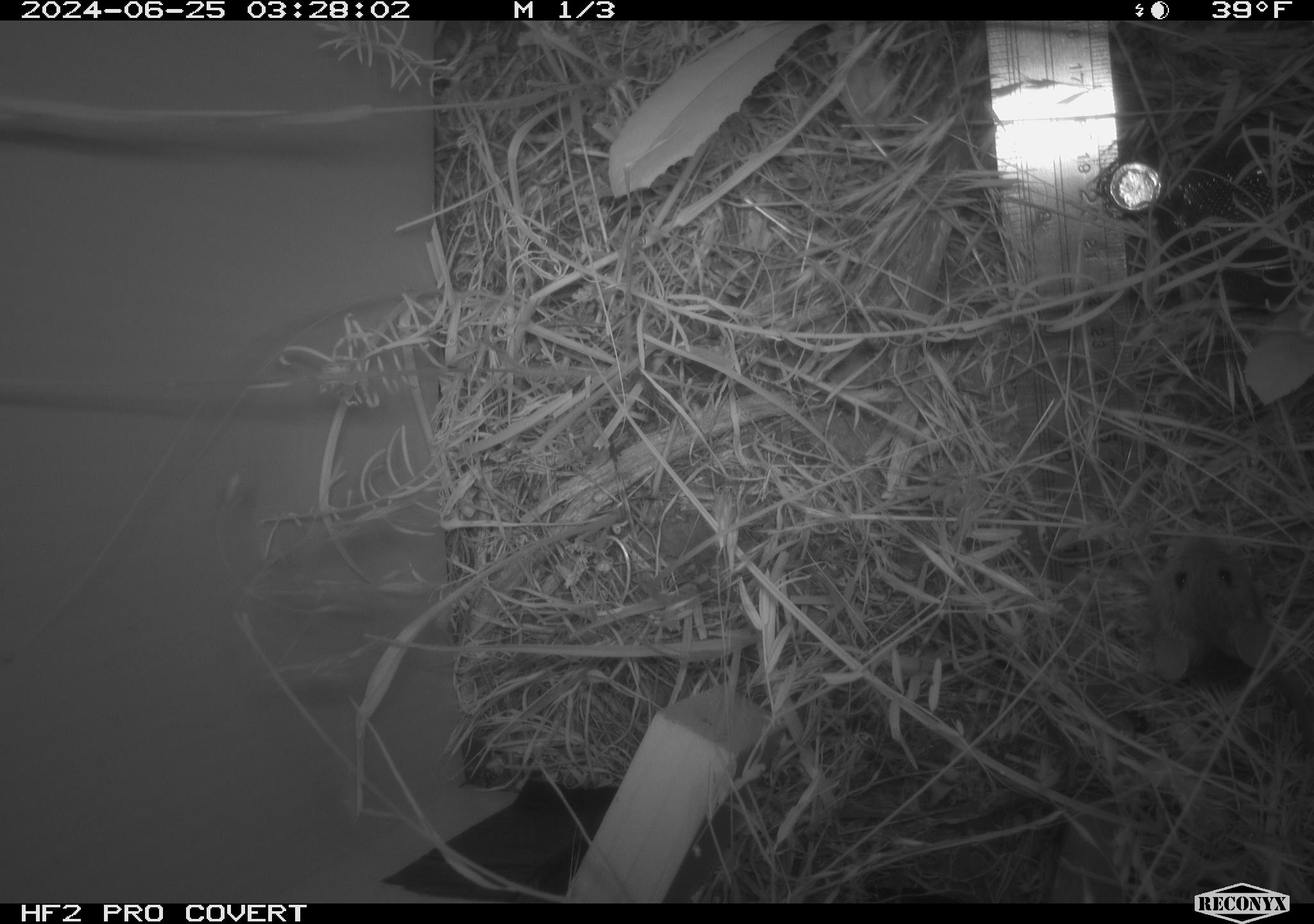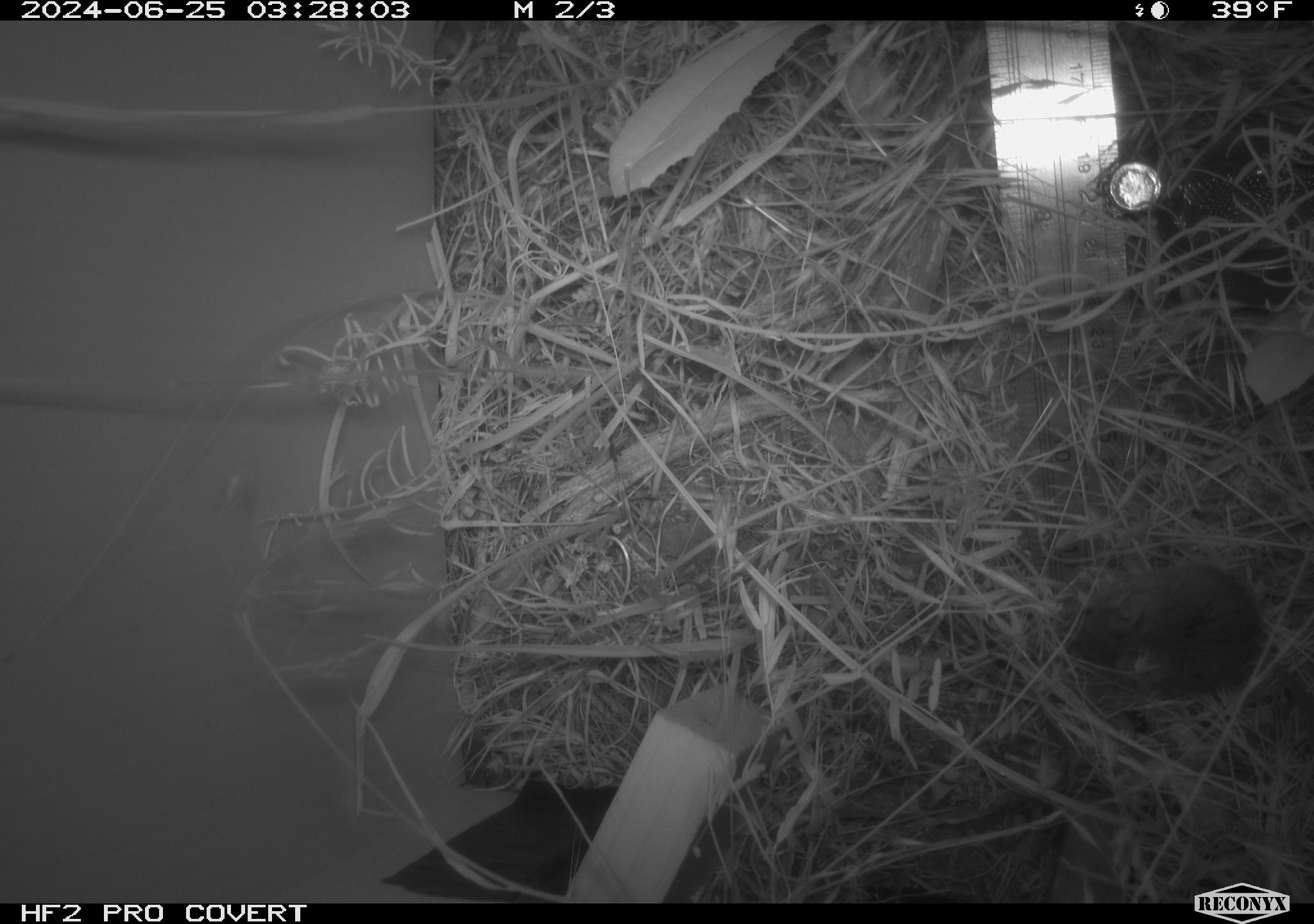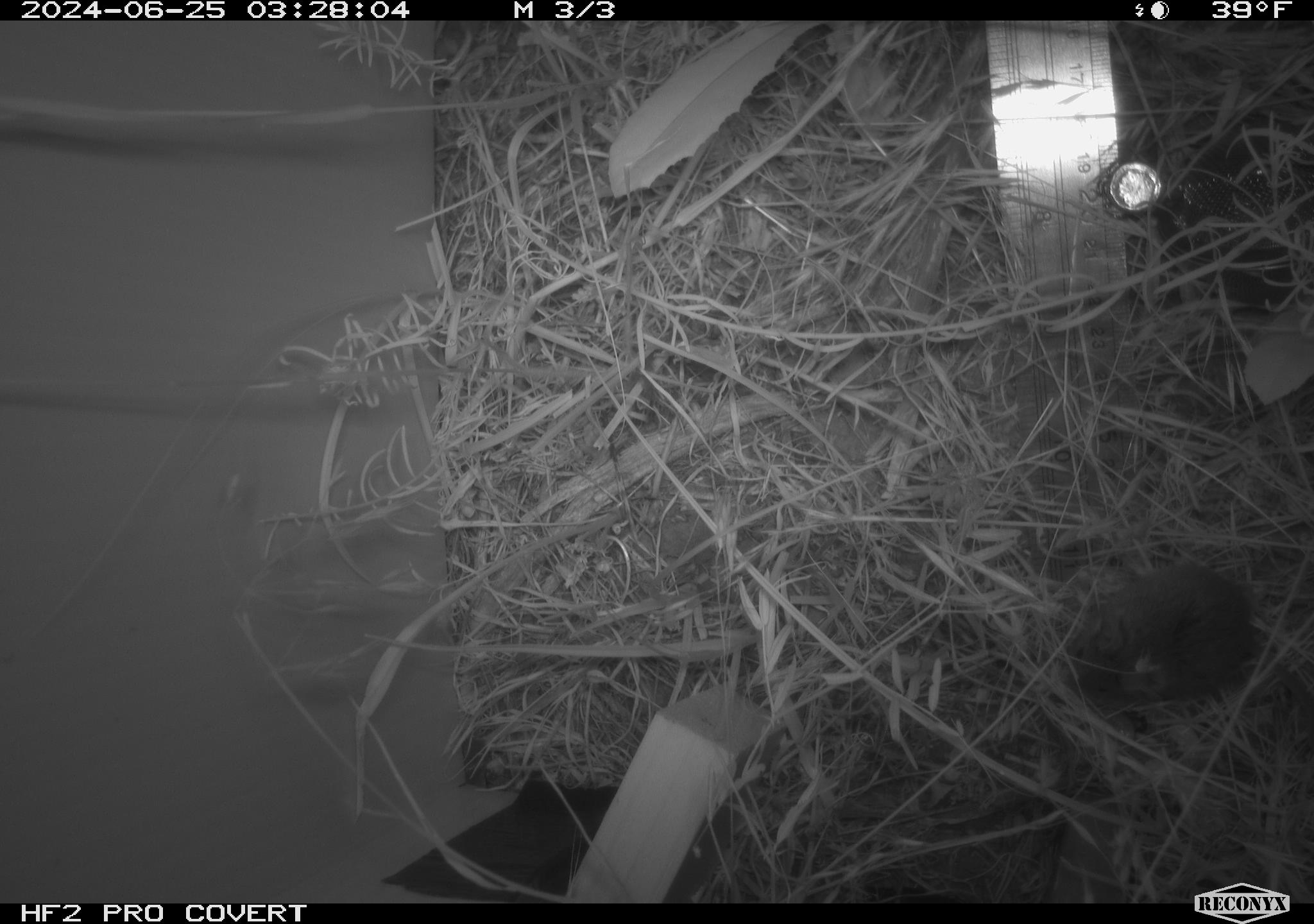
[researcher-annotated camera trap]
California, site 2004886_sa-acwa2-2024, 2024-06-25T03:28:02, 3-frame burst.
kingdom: Animalia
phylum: Chordata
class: Mammalia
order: Rodentia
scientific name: Rodentia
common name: mouse species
Mouse species (Rodentia).